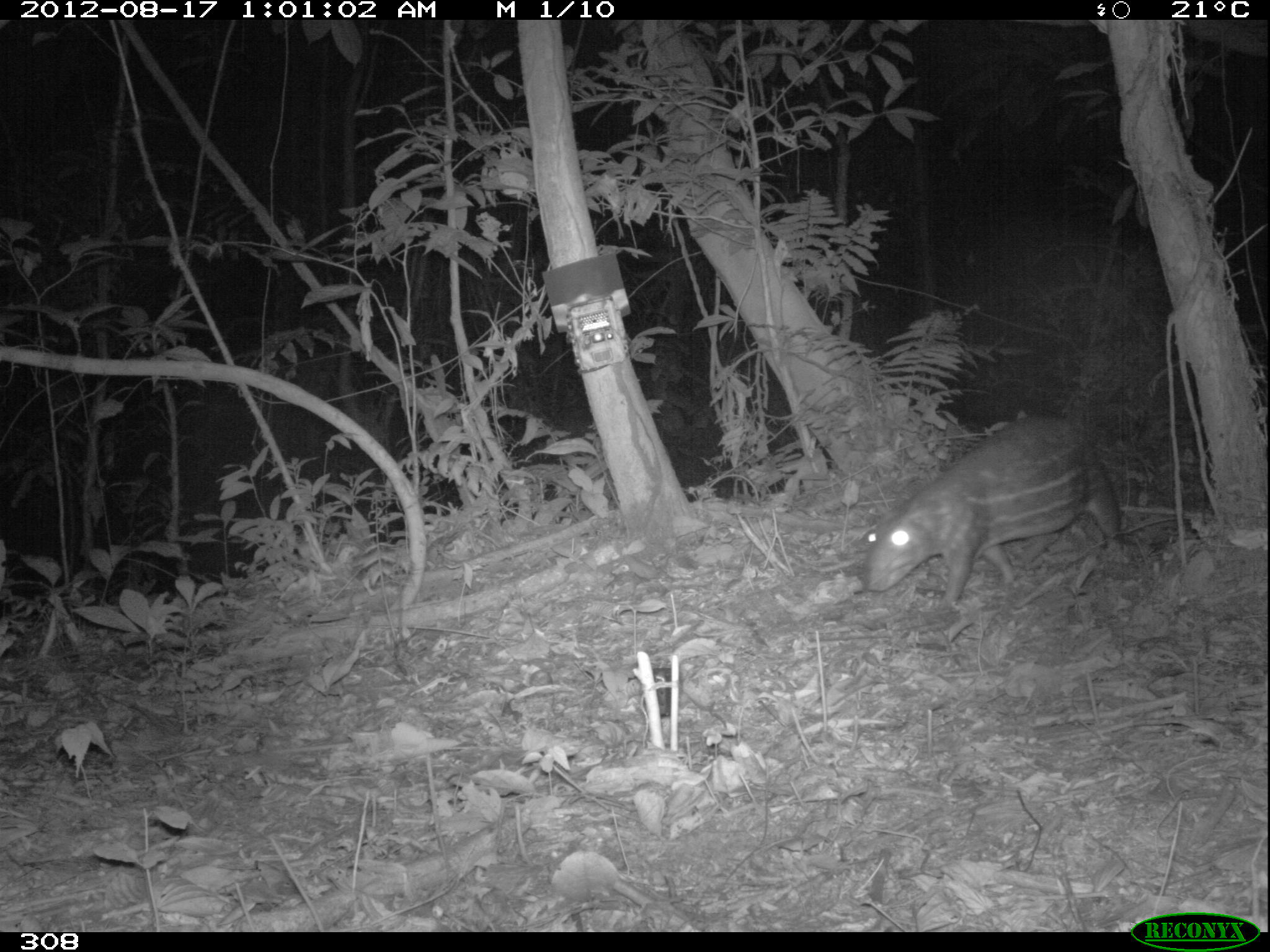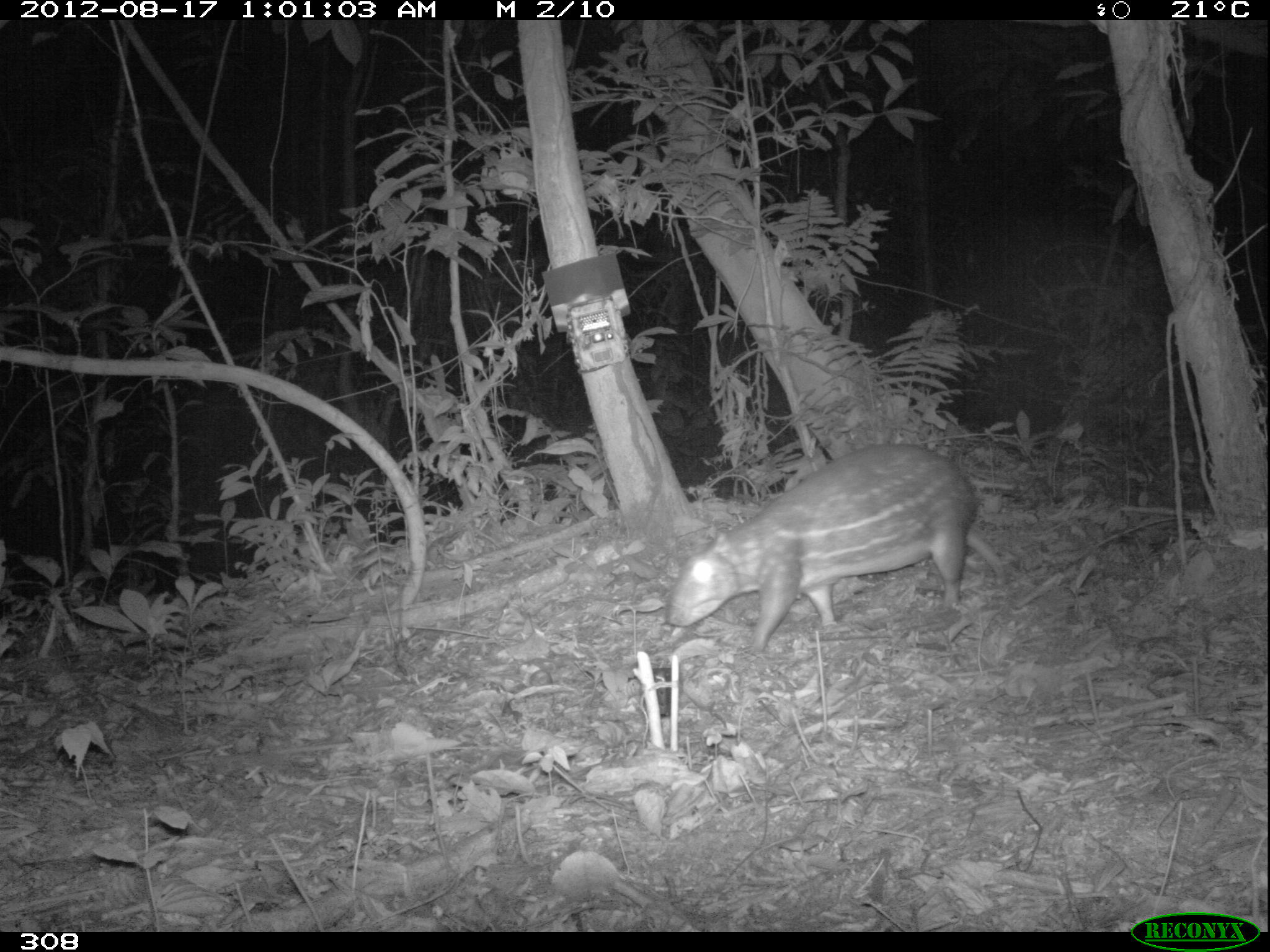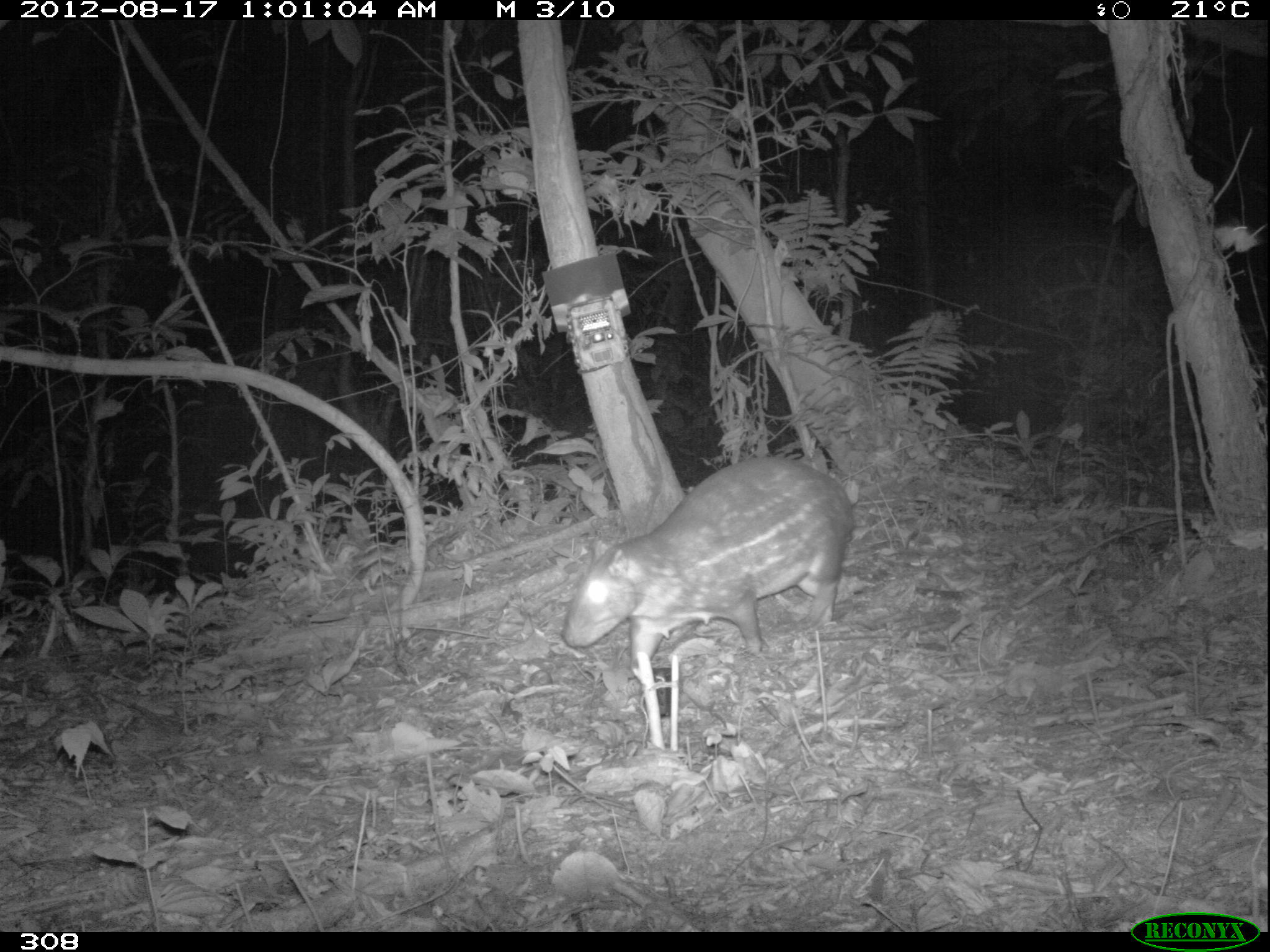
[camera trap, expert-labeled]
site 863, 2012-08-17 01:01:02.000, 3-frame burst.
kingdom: Animalia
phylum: Chordata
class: Mammalia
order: Rodentia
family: Cuniculidae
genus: Cuniculus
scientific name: Cuniculus paca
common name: spotted paca